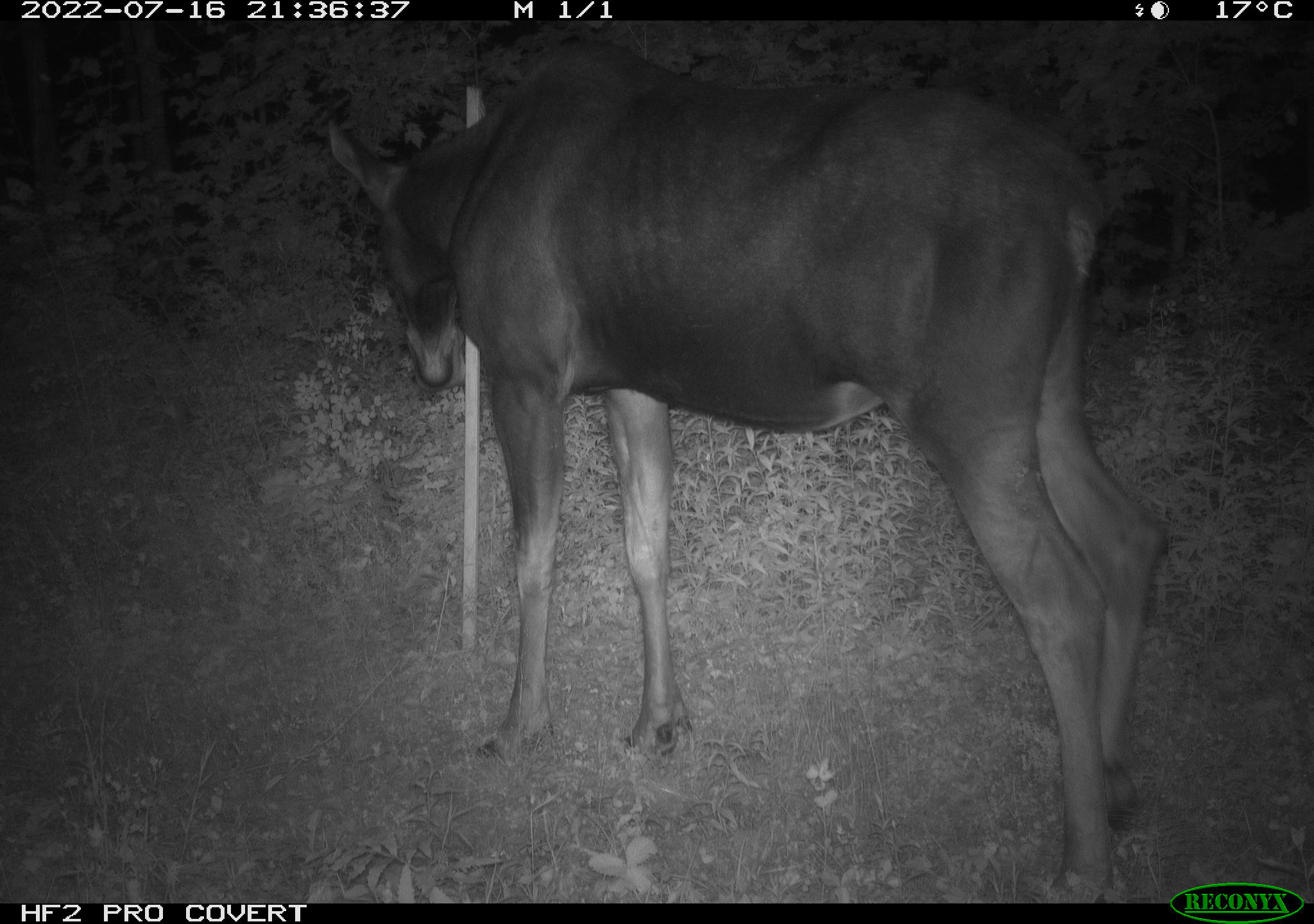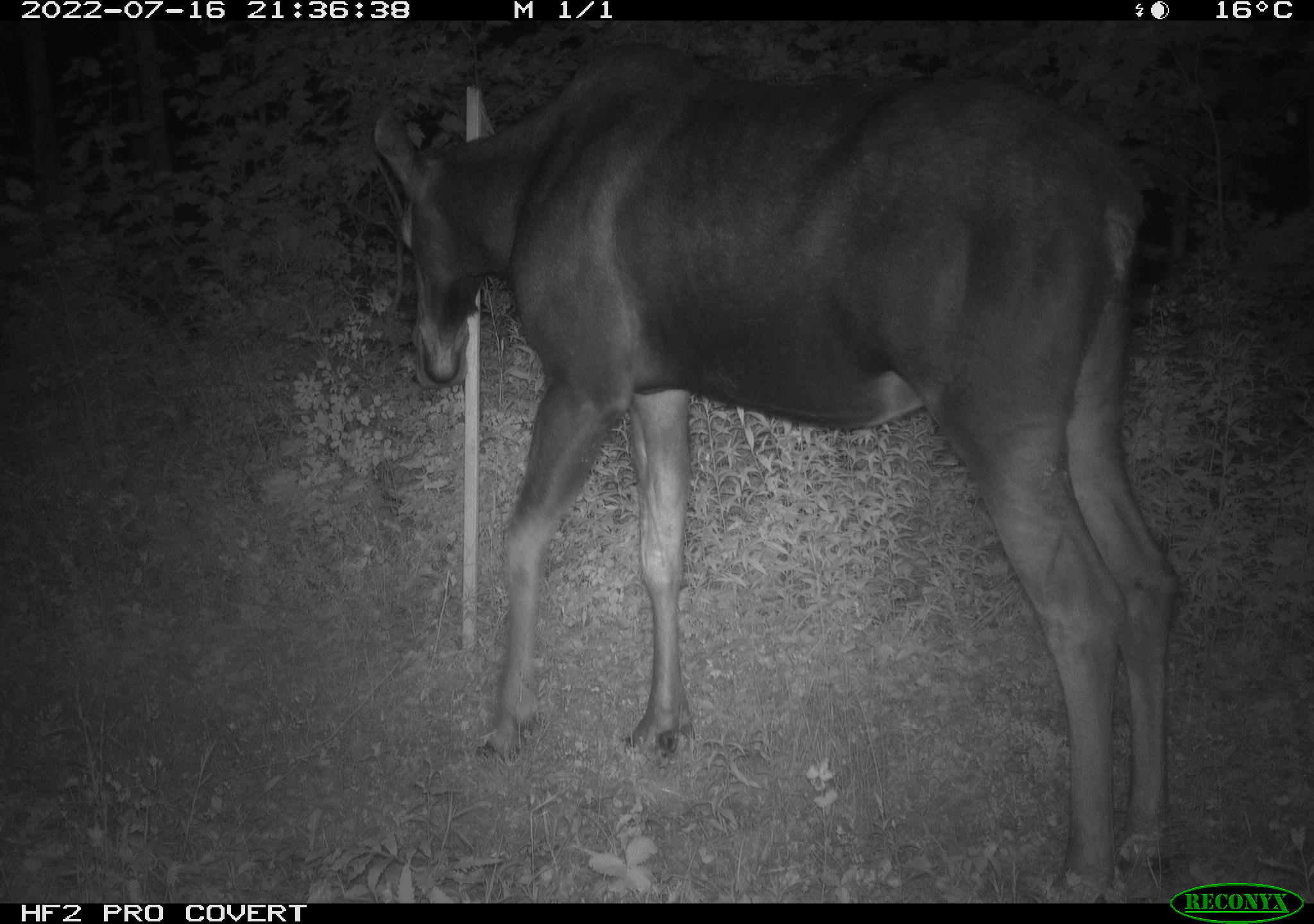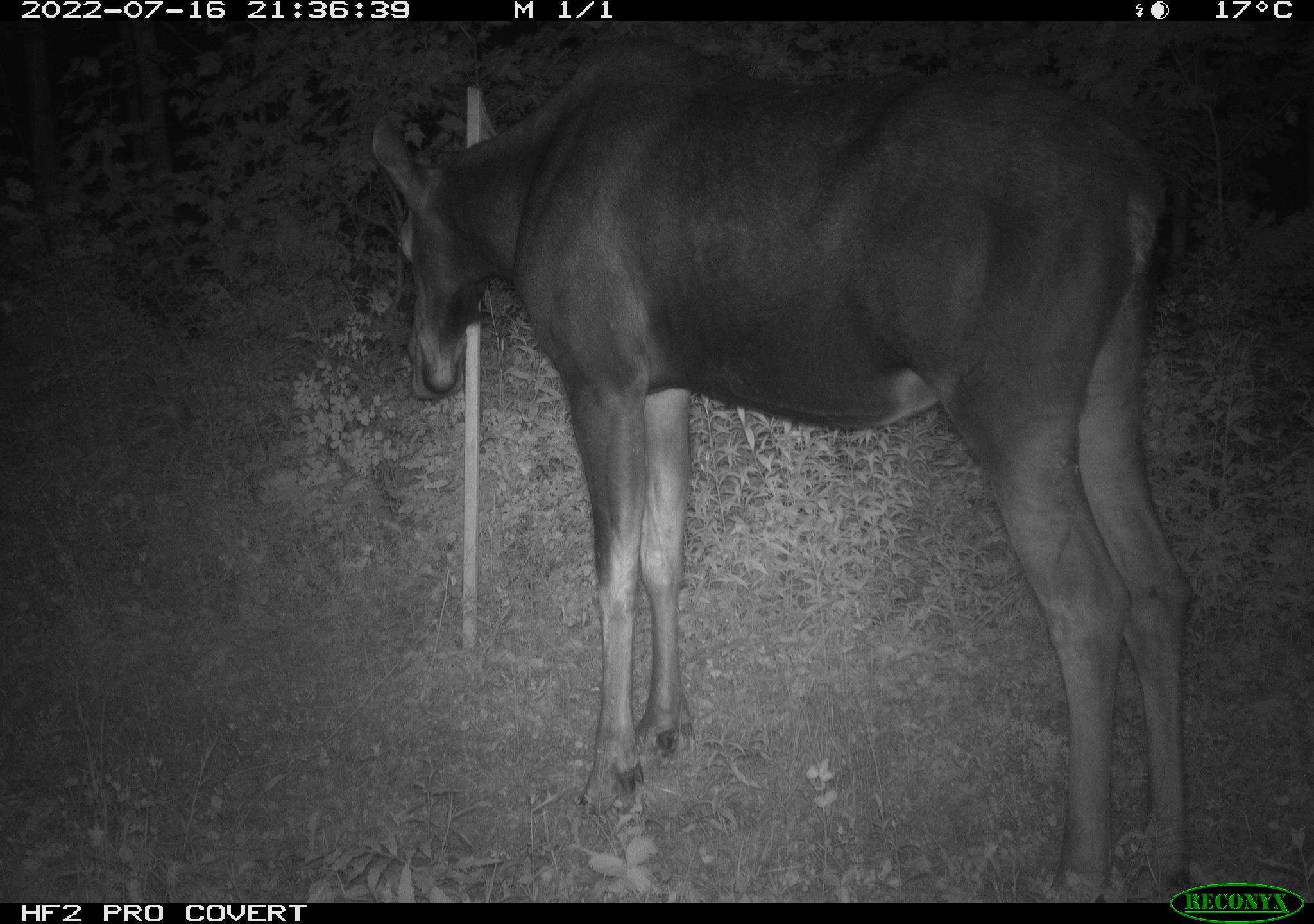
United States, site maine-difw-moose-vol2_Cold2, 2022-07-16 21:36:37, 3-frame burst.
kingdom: Animalia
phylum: Chordata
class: Mammalia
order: Artiodactyla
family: Cervidae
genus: Alces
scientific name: Alces alces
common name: moose